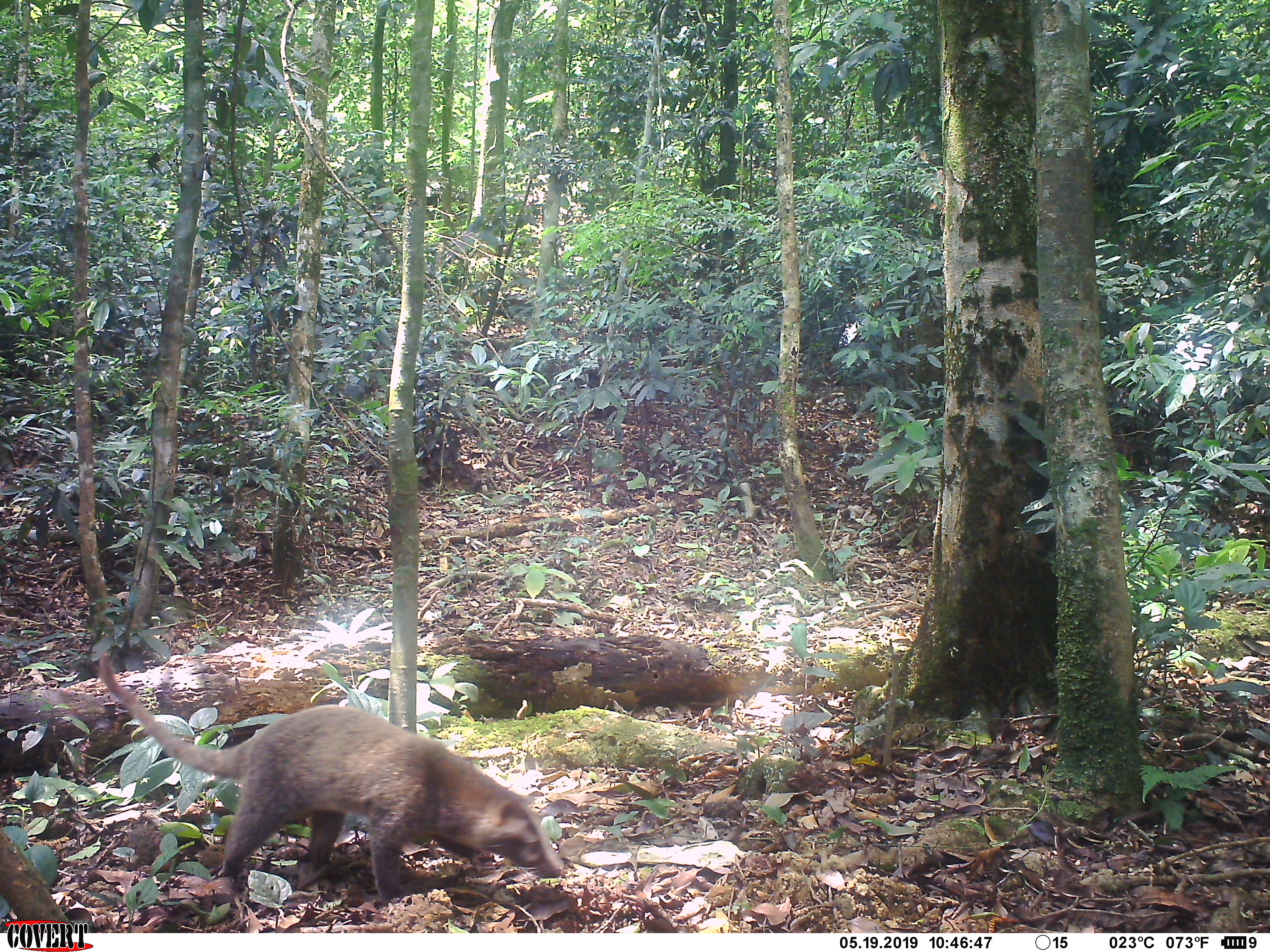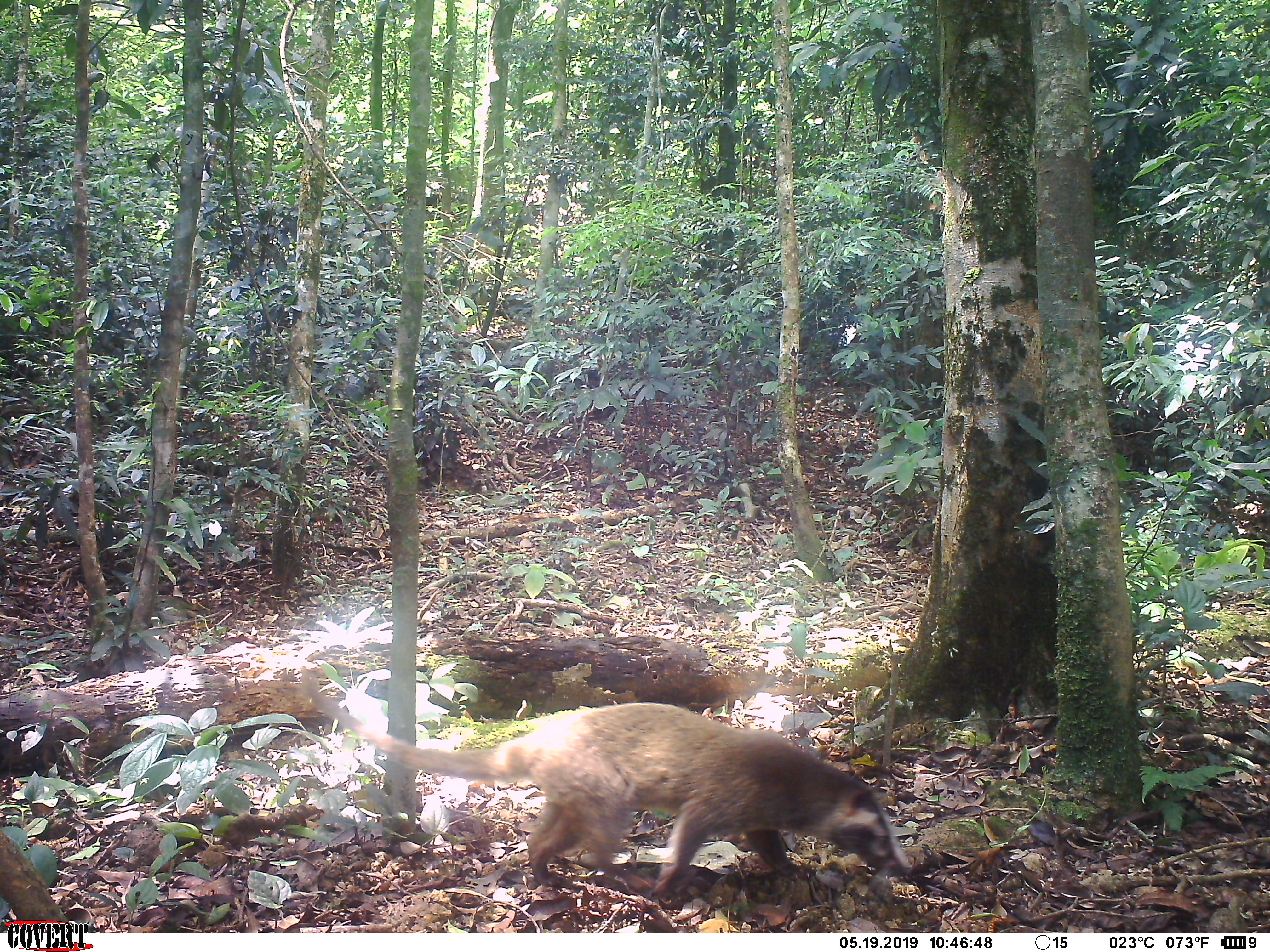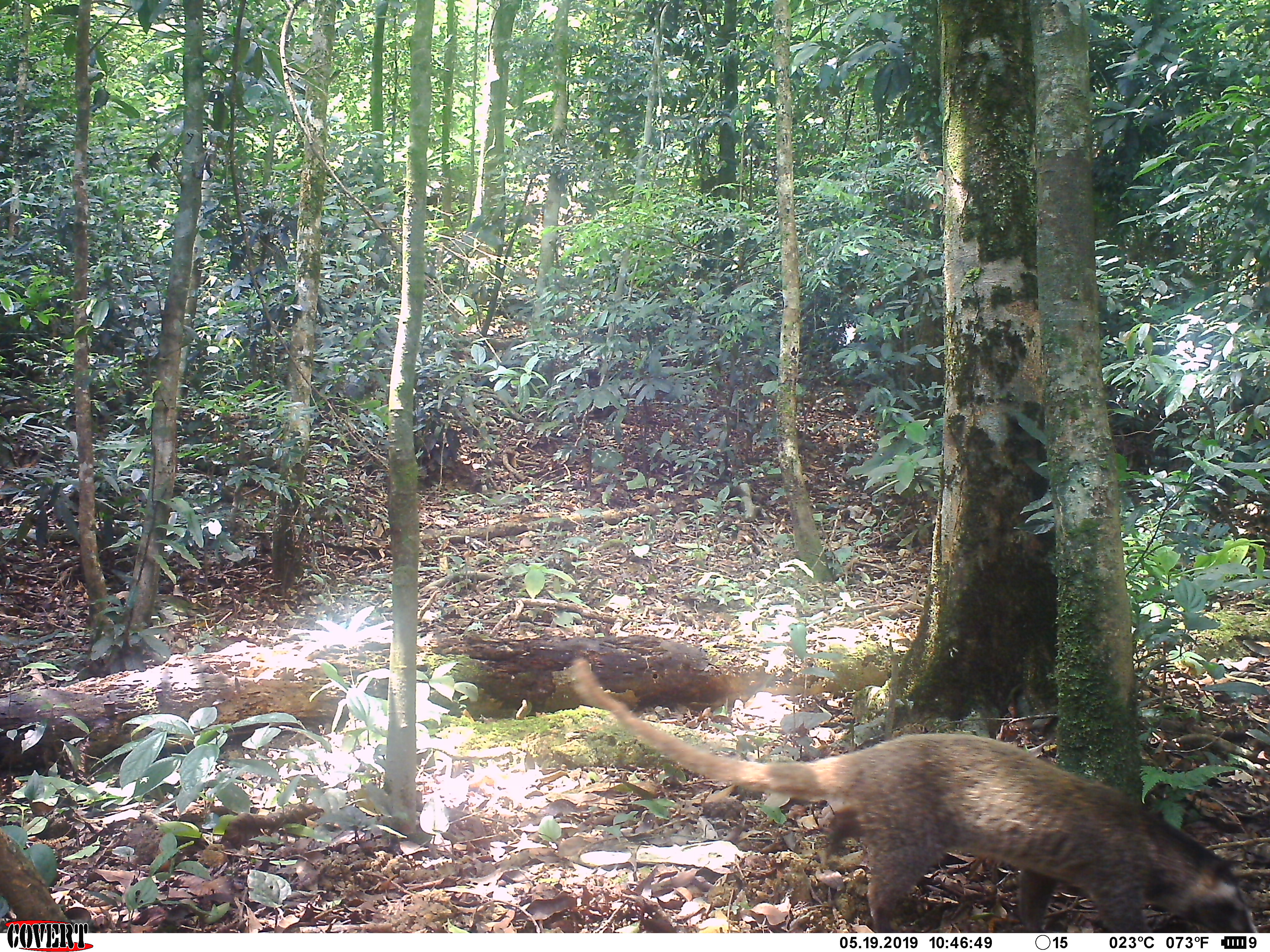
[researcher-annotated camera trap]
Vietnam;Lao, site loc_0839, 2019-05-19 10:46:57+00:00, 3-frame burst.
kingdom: Animalia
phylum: Chordata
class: Mammalia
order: Carnivora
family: Viverridae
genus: Paguma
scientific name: Paguma larvata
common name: masked palm civet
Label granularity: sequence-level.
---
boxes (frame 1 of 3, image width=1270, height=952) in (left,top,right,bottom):
masked palm civet: (98,652,560,905)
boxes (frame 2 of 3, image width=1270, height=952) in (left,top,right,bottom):
masked palm civet: (299,666,912,897)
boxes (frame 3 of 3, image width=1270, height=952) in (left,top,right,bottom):
masked palm civet: (568,655,1258,933)